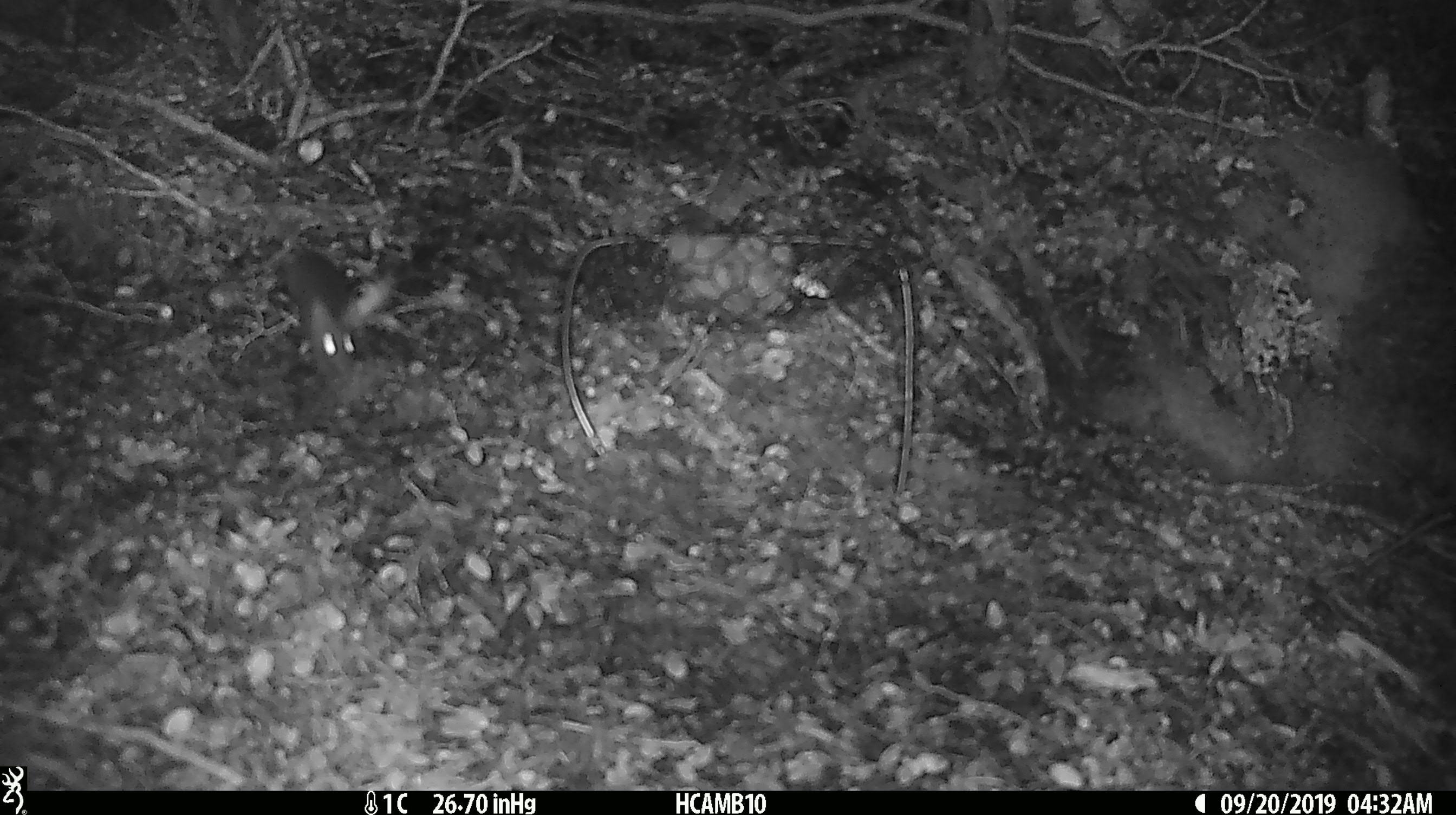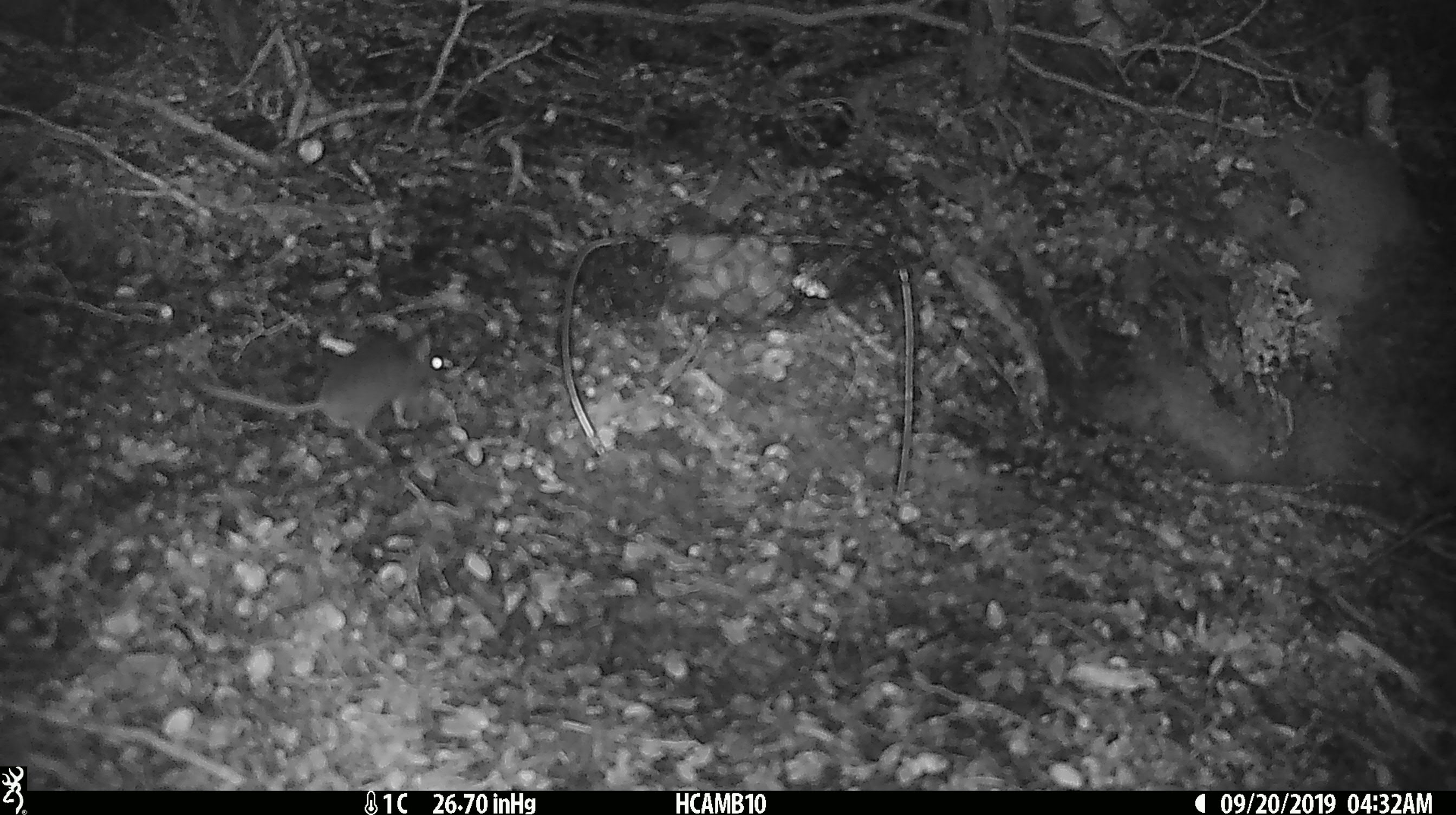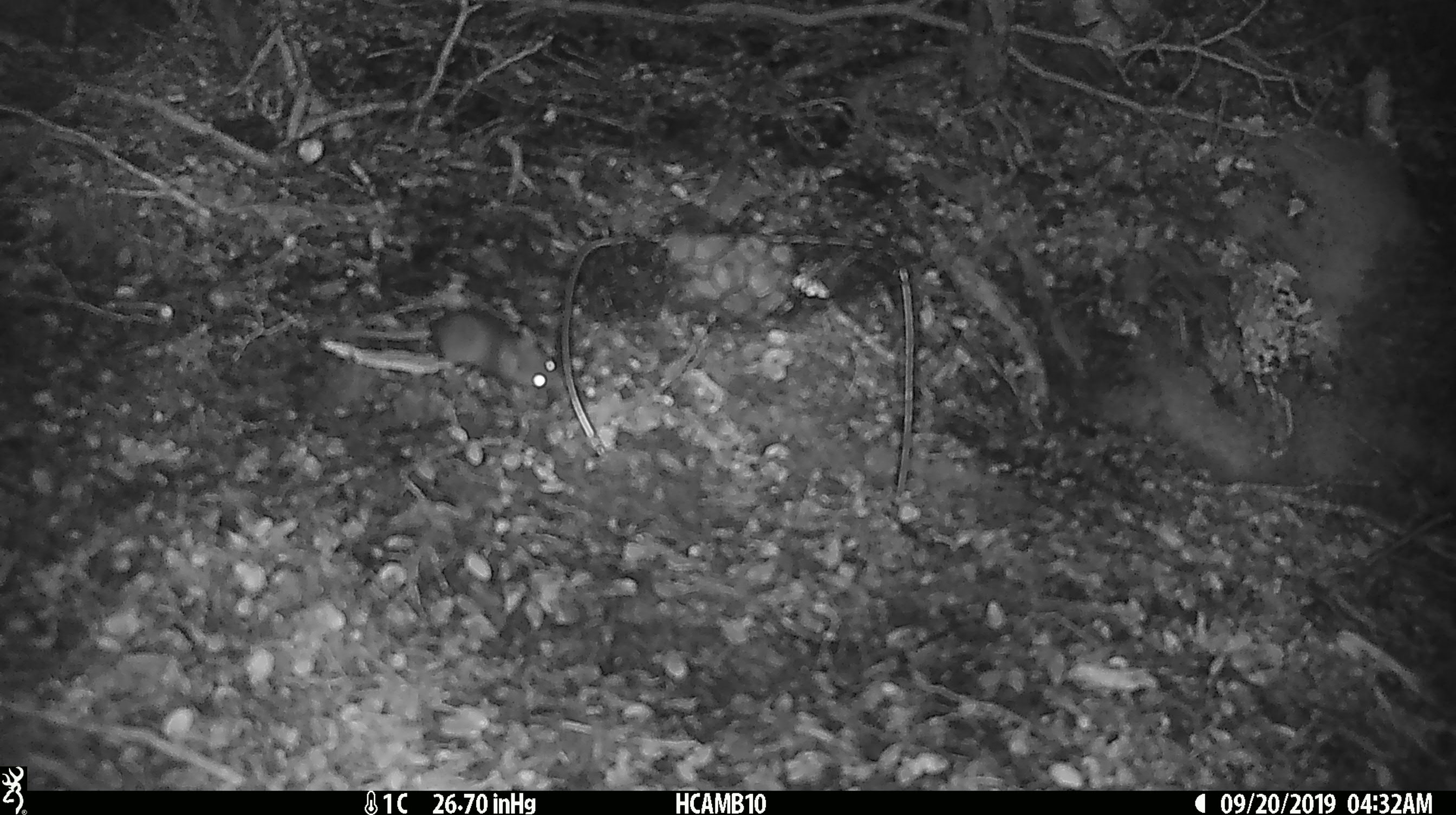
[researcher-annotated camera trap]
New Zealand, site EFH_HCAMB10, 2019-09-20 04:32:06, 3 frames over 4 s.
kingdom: Animalia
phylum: Chordata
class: Mammalia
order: Rodentia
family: Muridae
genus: Mus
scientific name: Mus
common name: mouse